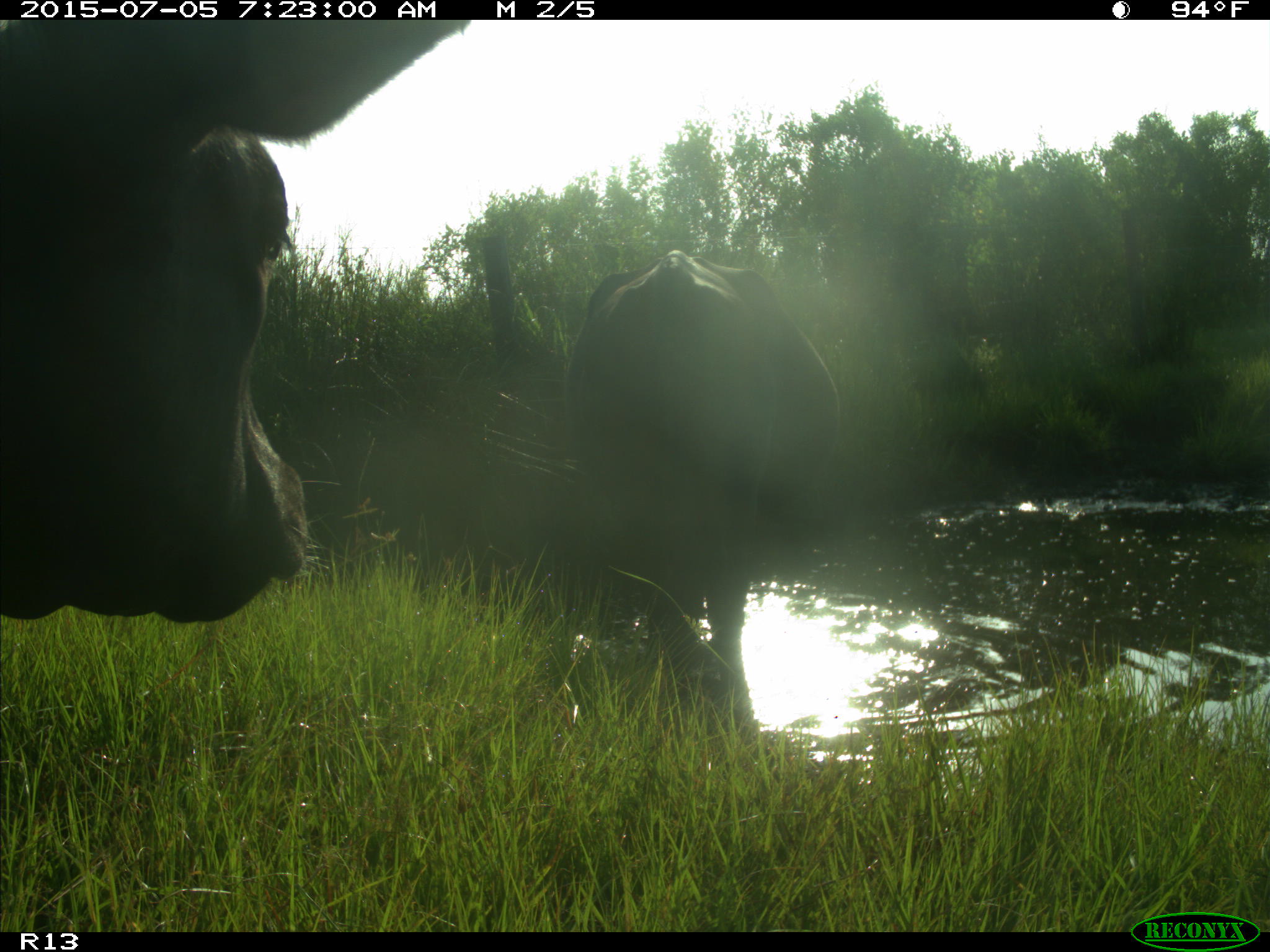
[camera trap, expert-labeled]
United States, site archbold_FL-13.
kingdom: Animalia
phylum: Chordata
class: Mammalia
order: Artiodactyla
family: Bovidae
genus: Bos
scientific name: Bos taurus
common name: domestic cow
Bos taurus (domestic cow).